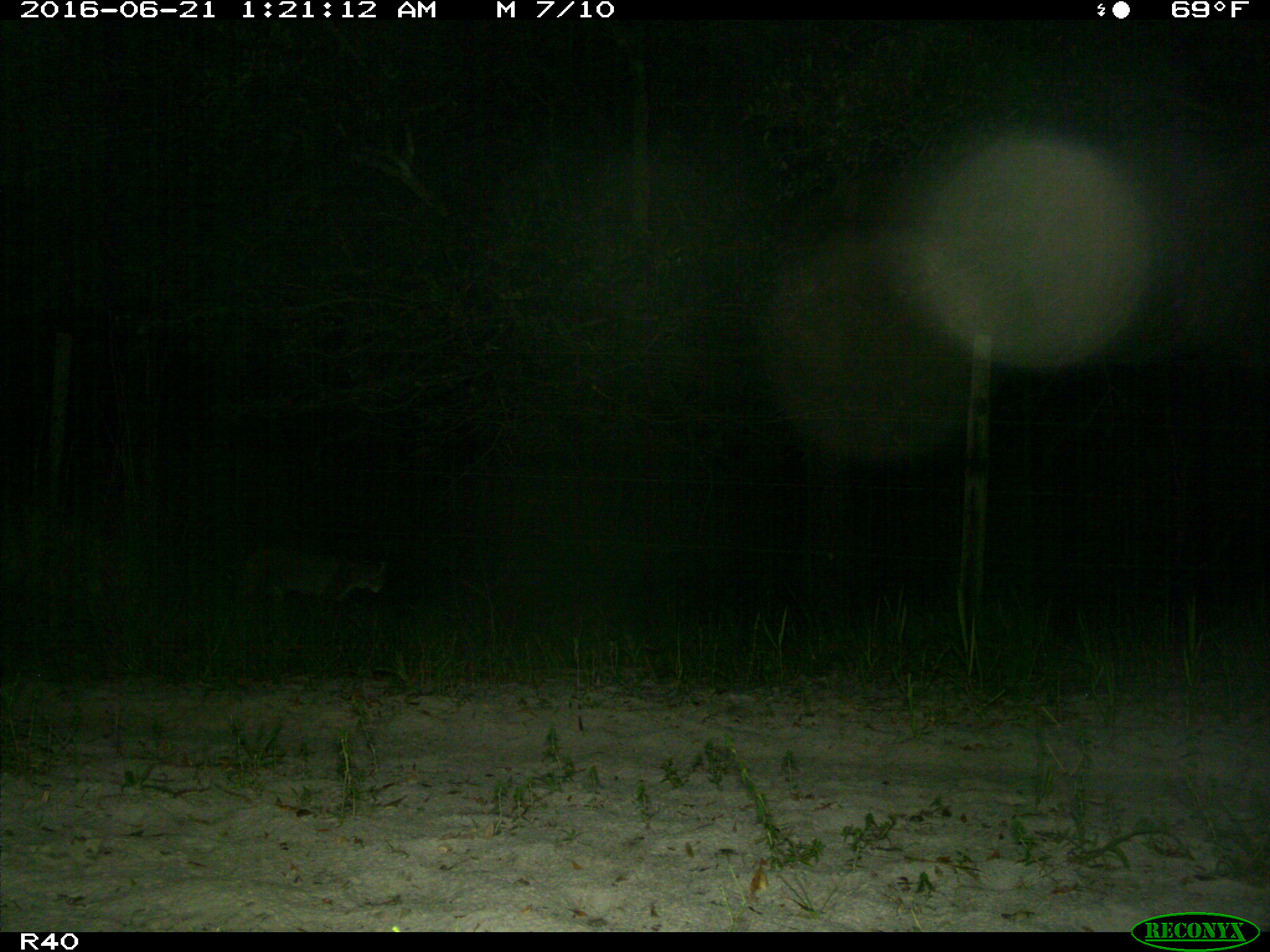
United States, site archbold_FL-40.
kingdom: Animalia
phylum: Chordata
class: Mammalia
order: Carnivora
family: Felidae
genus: Lynx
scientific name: Lynx rufus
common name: bobcat